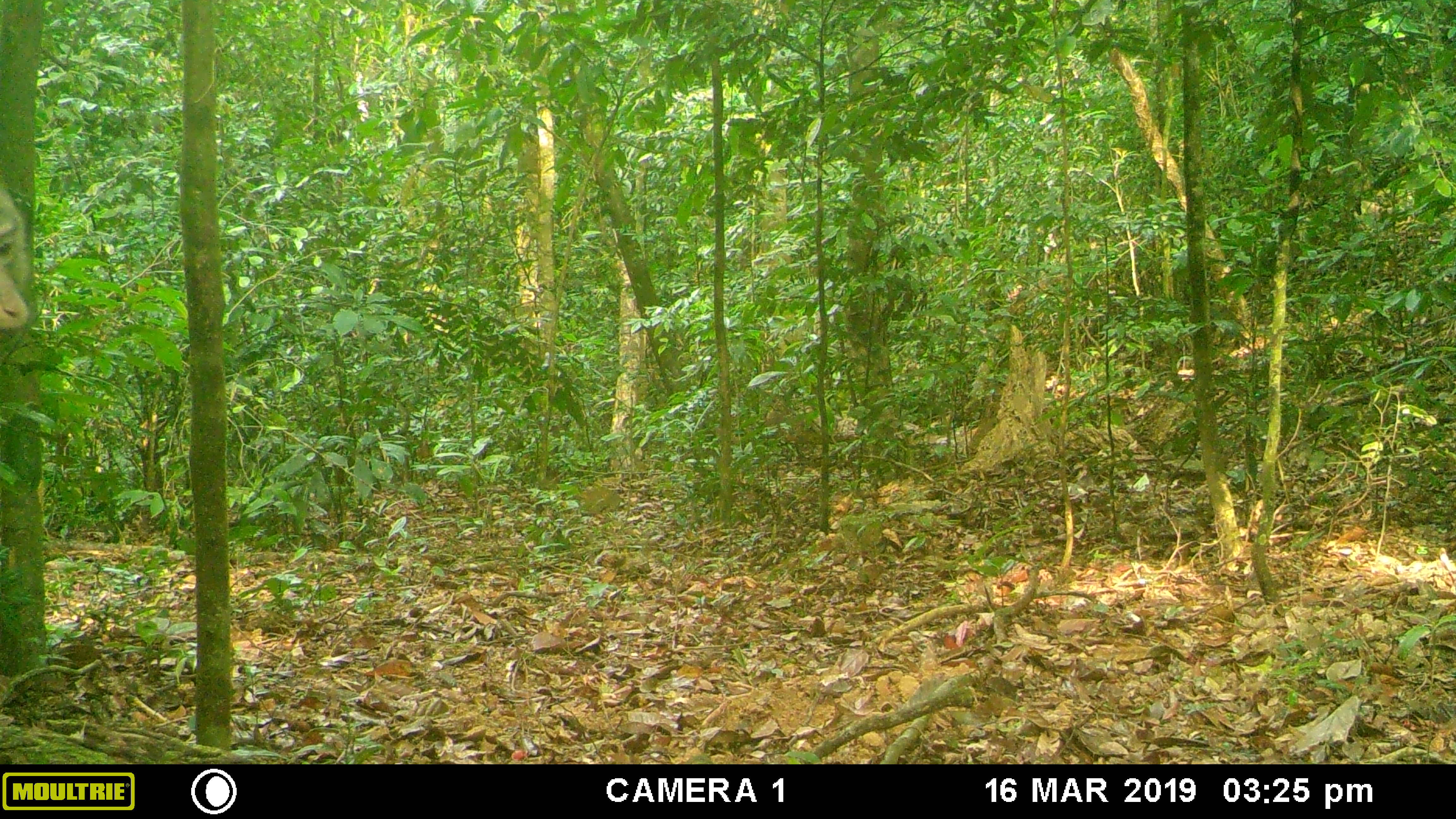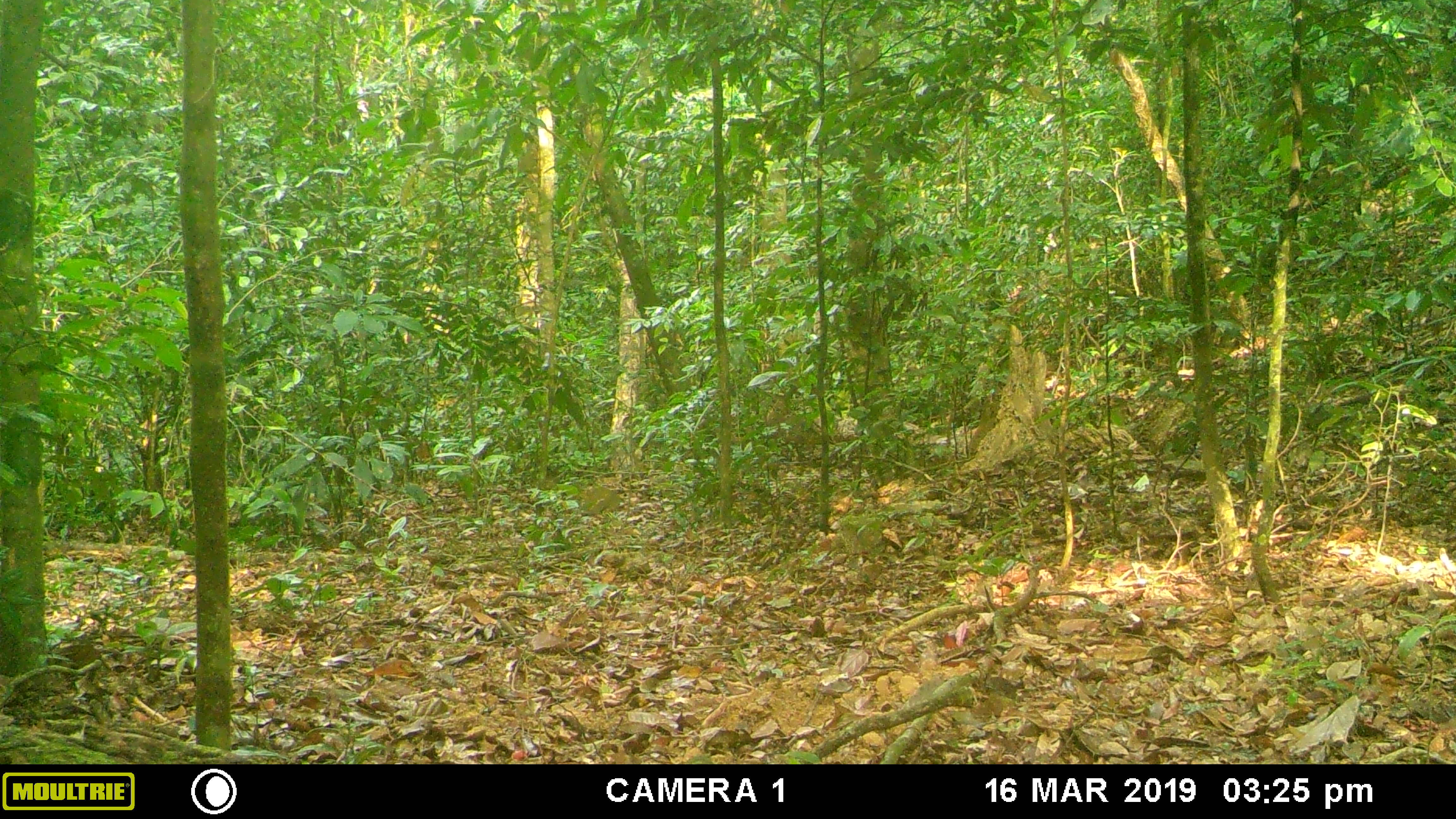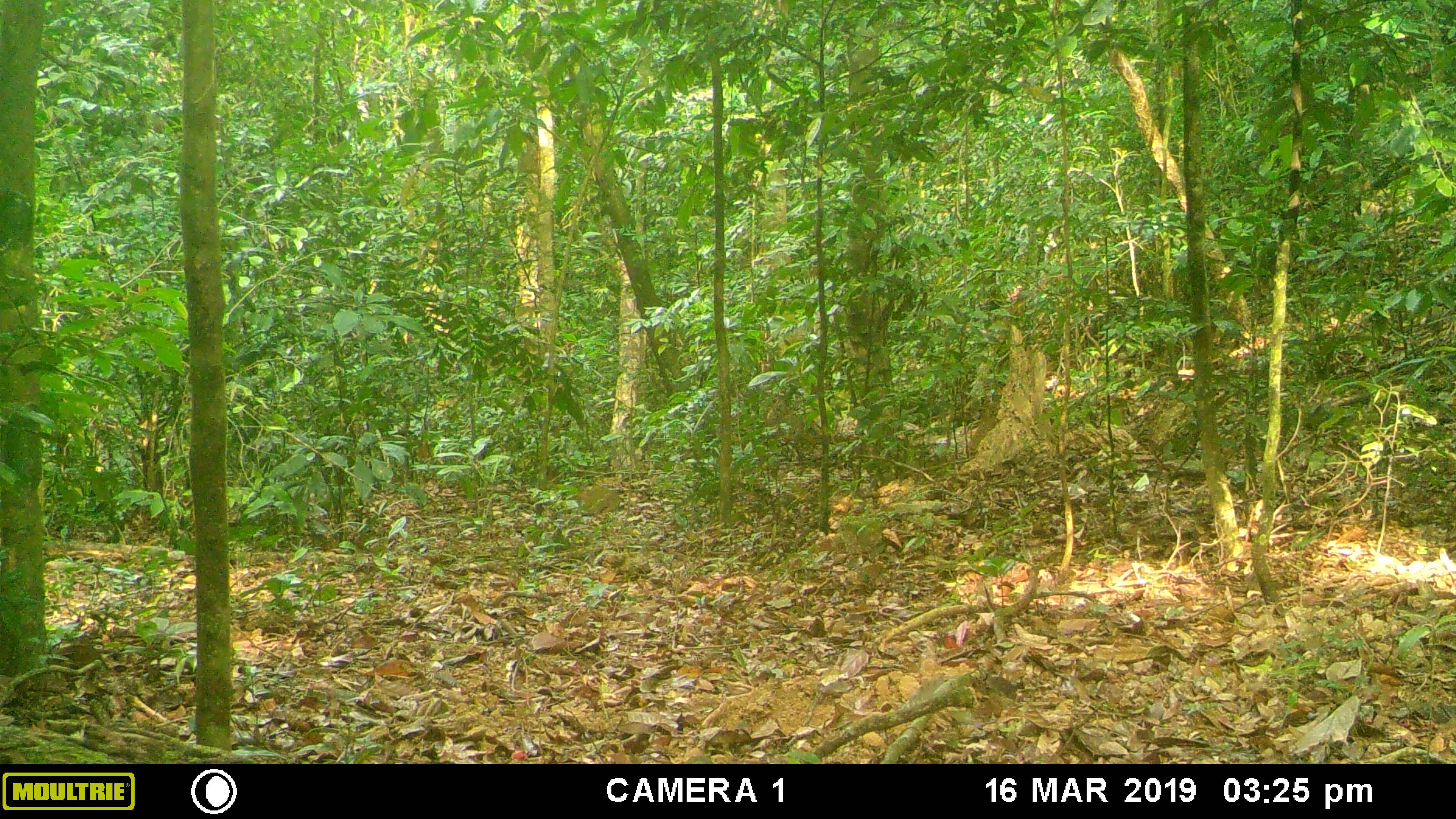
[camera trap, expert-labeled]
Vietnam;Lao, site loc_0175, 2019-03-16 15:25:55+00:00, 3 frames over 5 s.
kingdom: Animalia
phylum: Chordata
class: Mammalia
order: Primates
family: Cercopithecidae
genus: Macaca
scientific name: Macaca nemestrina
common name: pig-tailed macaque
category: pig tailed macaque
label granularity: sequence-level